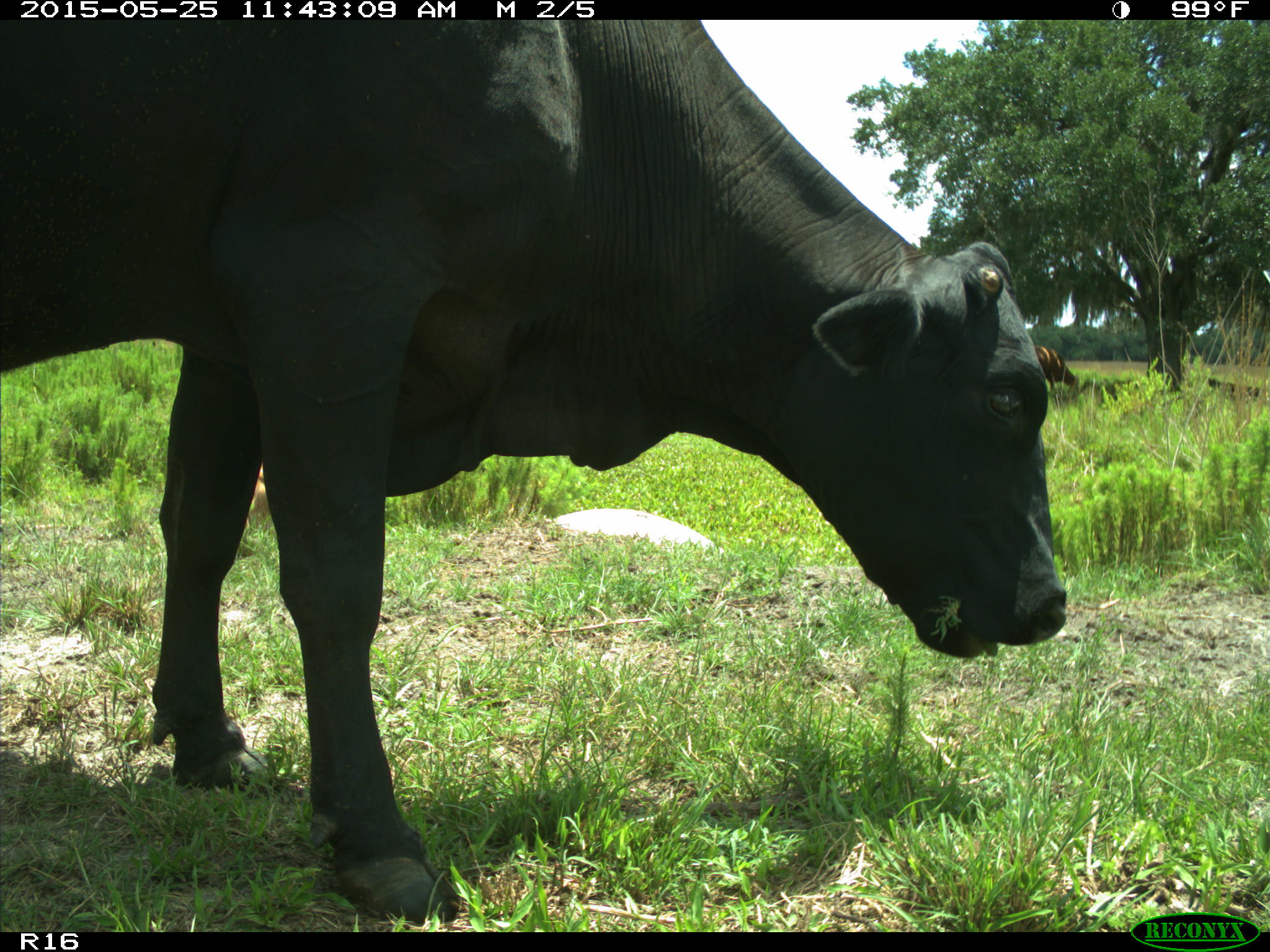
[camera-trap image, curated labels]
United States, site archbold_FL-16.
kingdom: Animalia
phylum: Chordata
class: Mammalia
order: Artiodactyla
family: Bovidae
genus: Bos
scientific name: Bos taurus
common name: domestic cow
Bos taurus (domestic cow).